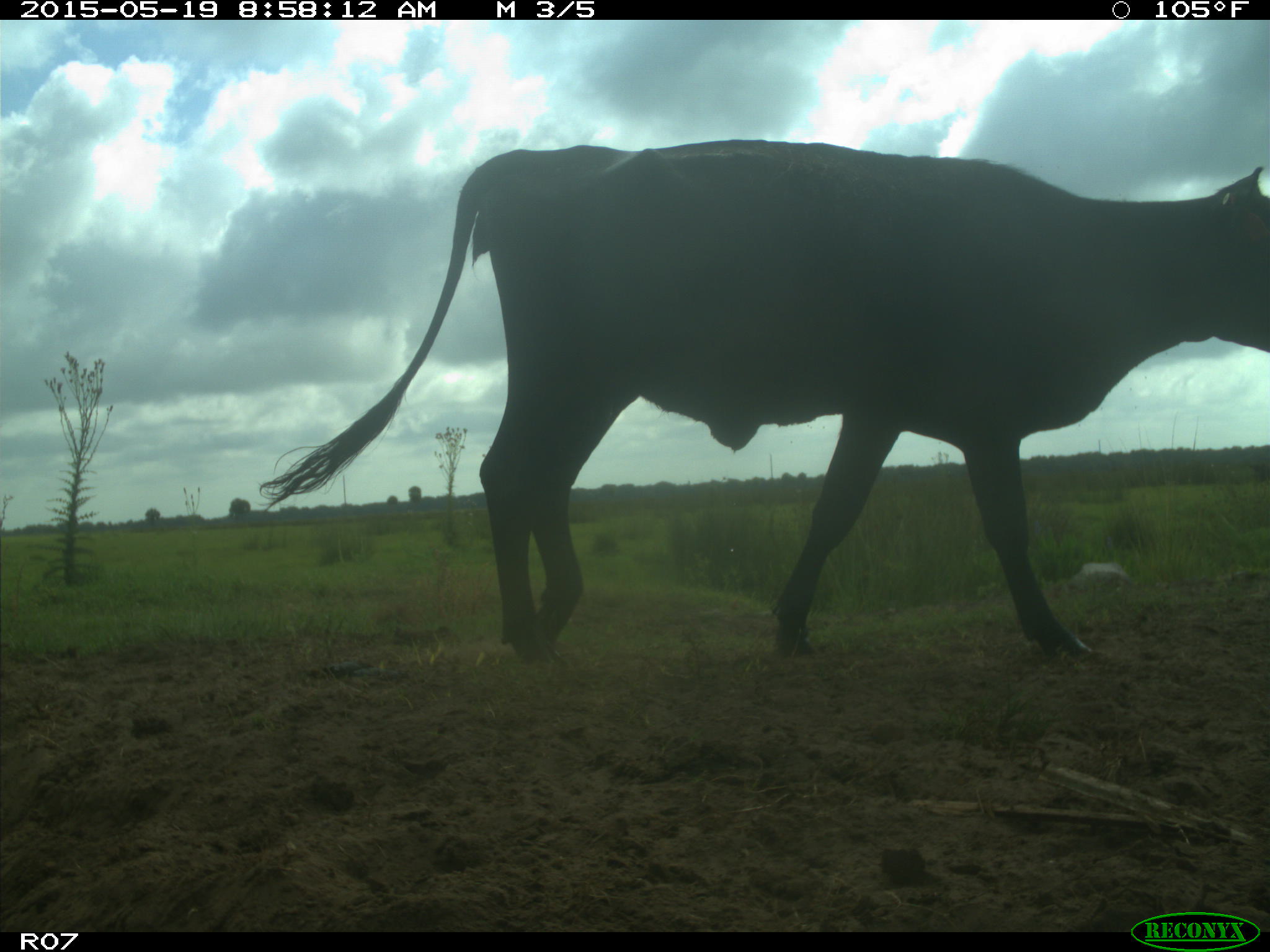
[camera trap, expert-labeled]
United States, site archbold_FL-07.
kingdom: Animalia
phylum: Chordata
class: Mammalia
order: Artiodactyla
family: Bovidae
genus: Bos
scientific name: Bos taurus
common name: domestic cow